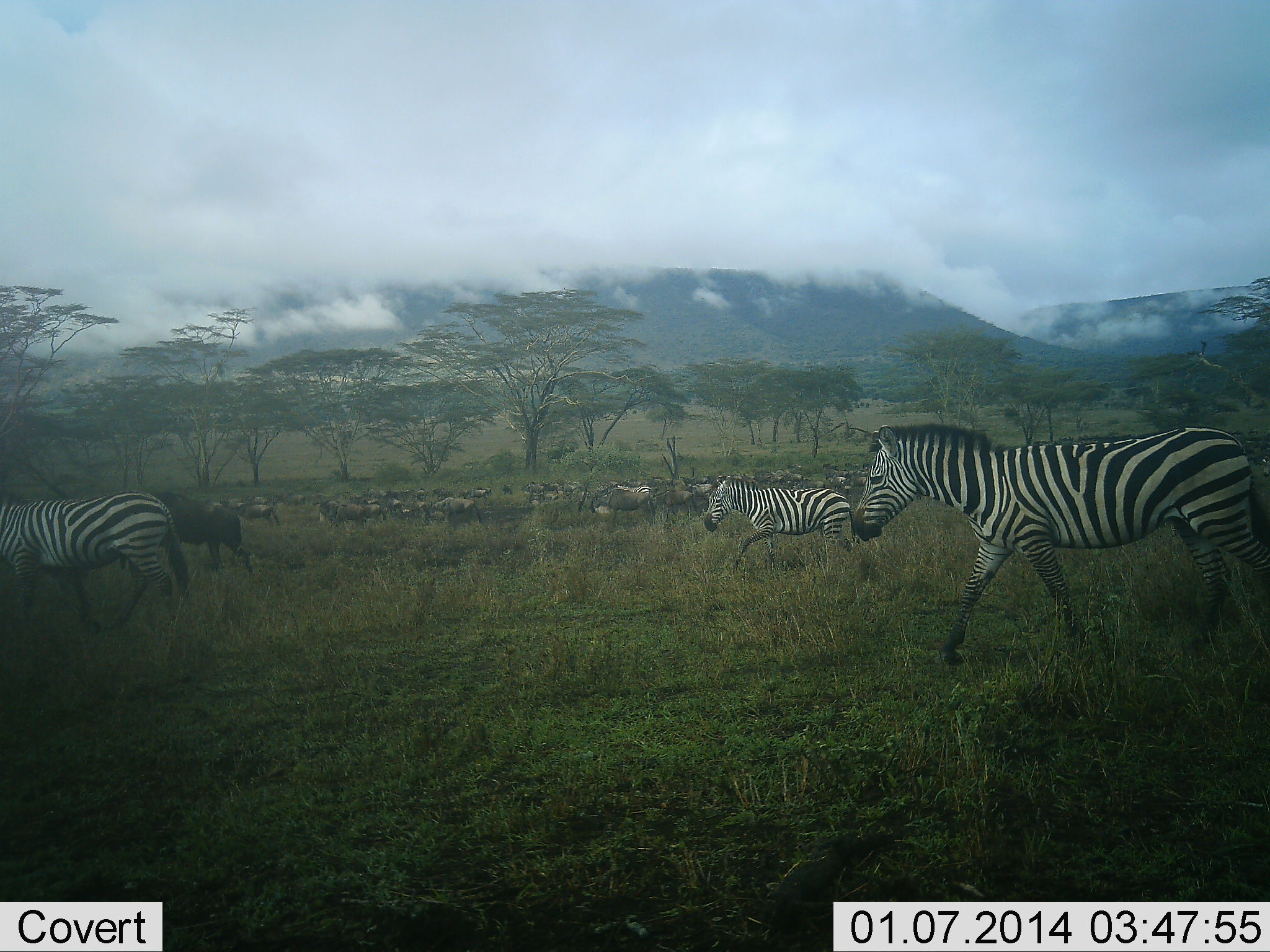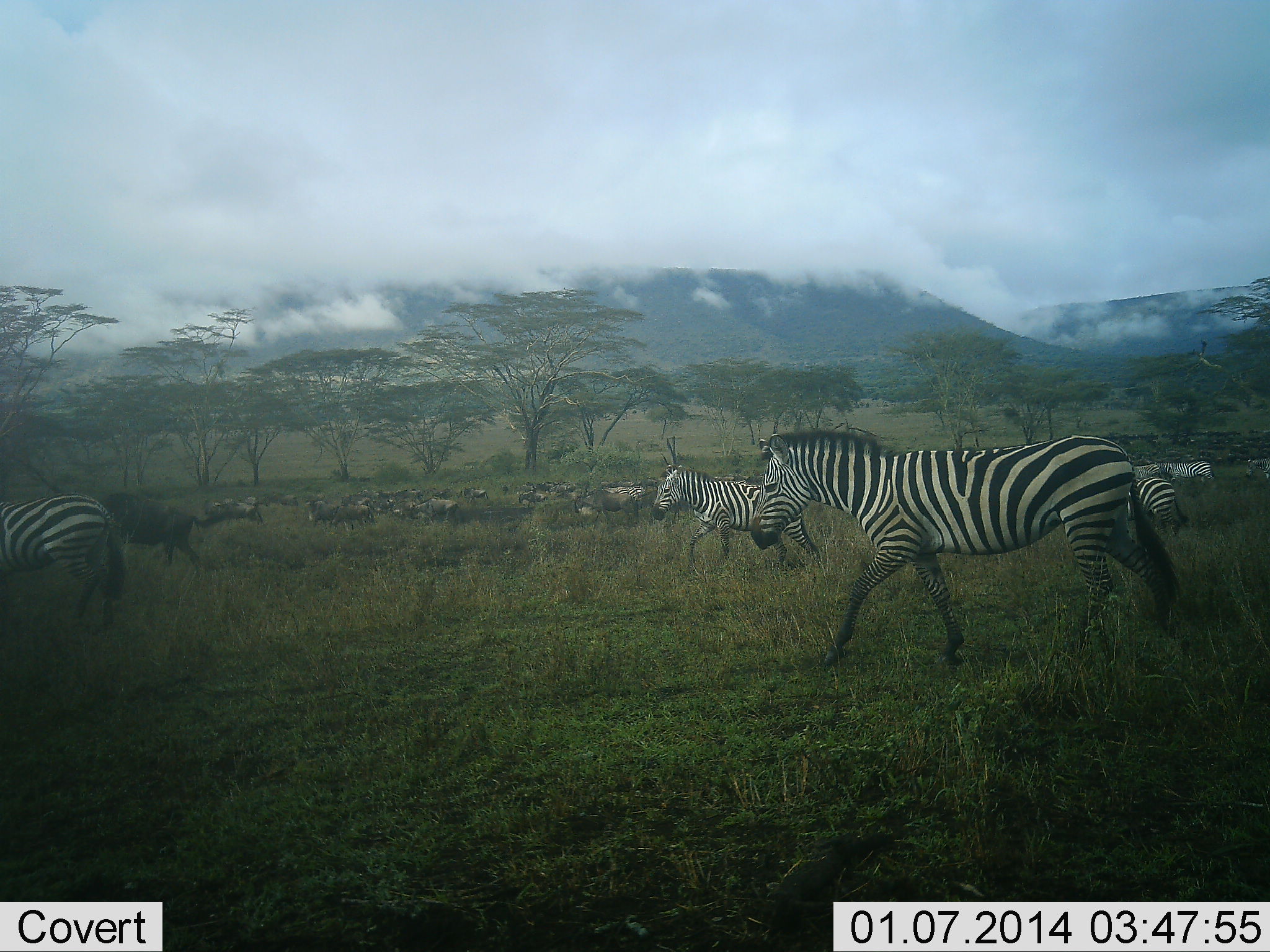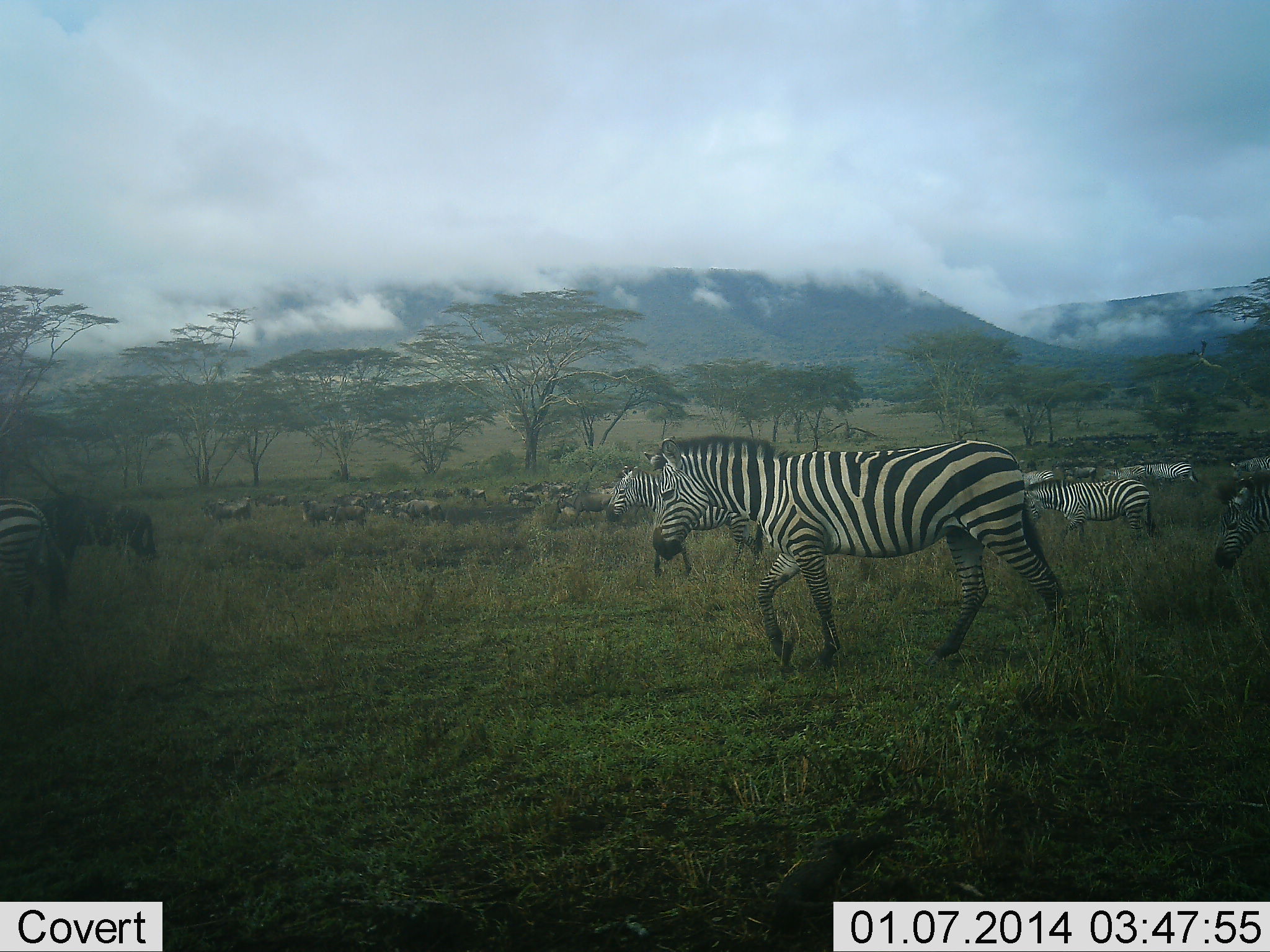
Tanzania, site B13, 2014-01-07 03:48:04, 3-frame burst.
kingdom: Animalia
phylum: Chordata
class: Mammalia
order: Artiodactyla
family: Bovidae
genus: Connochaetes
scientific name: Connochaetes taurinus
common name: blue wildebeest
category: wildebeest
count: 11-50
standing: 10%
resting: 10%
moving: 100%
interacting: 10%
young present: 0%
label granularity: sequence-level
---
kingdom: Animalia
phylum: Chordata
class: Mammalia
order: Perissodactyla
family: Equidae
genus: Equus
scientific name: Equus quagga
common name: plains zebra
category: zebra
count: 5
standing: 9%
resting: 9%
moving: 100%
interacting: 9%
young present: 9%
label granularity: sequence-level